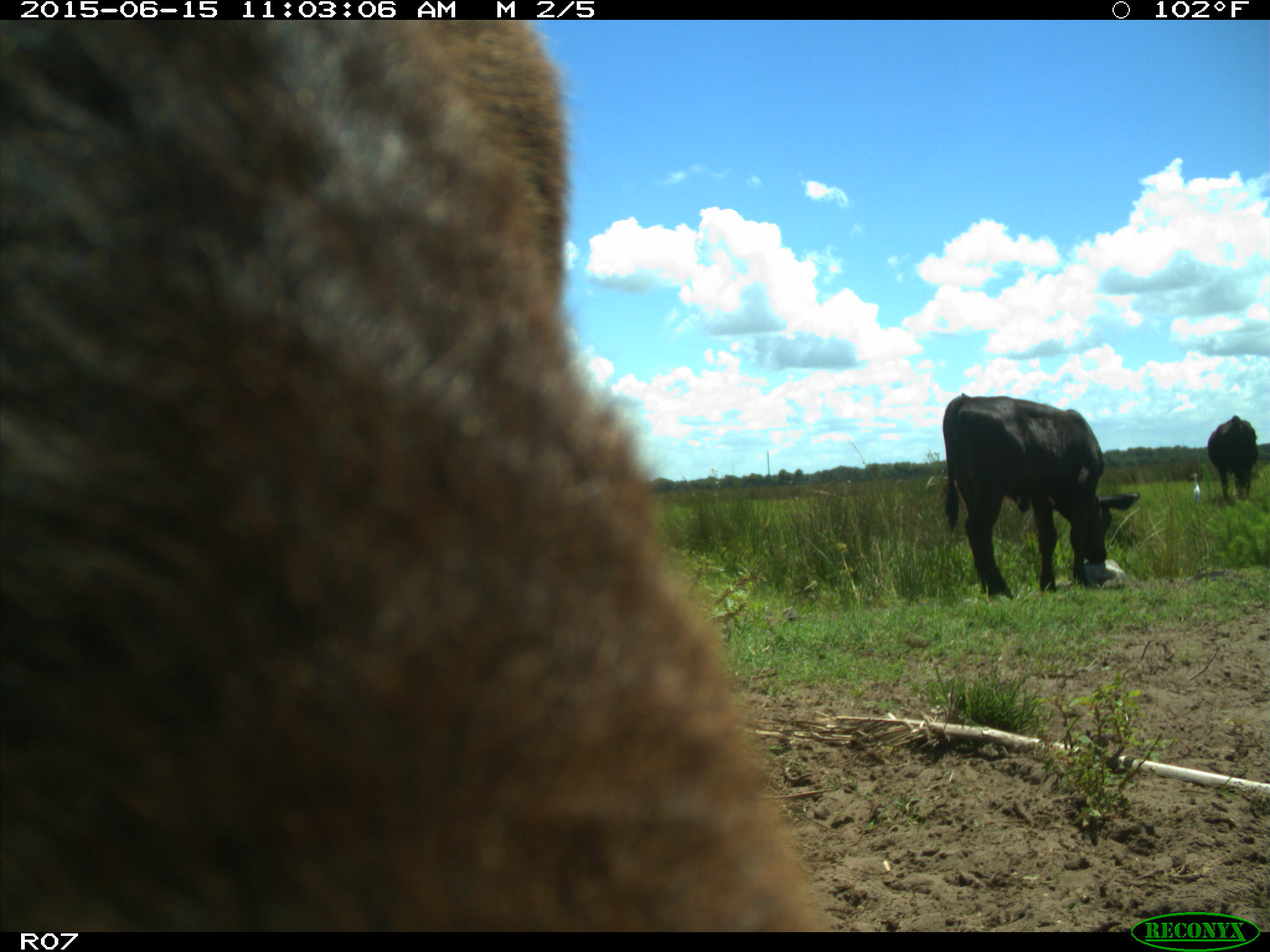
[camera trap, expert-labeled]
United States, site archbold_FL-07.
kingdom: Animalia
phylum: Chordata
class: Mammalia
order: Artiodactyla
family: Bovidae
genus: Bos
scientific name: Bos taurus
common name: domestic cow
Bos taurus (domestic cow).